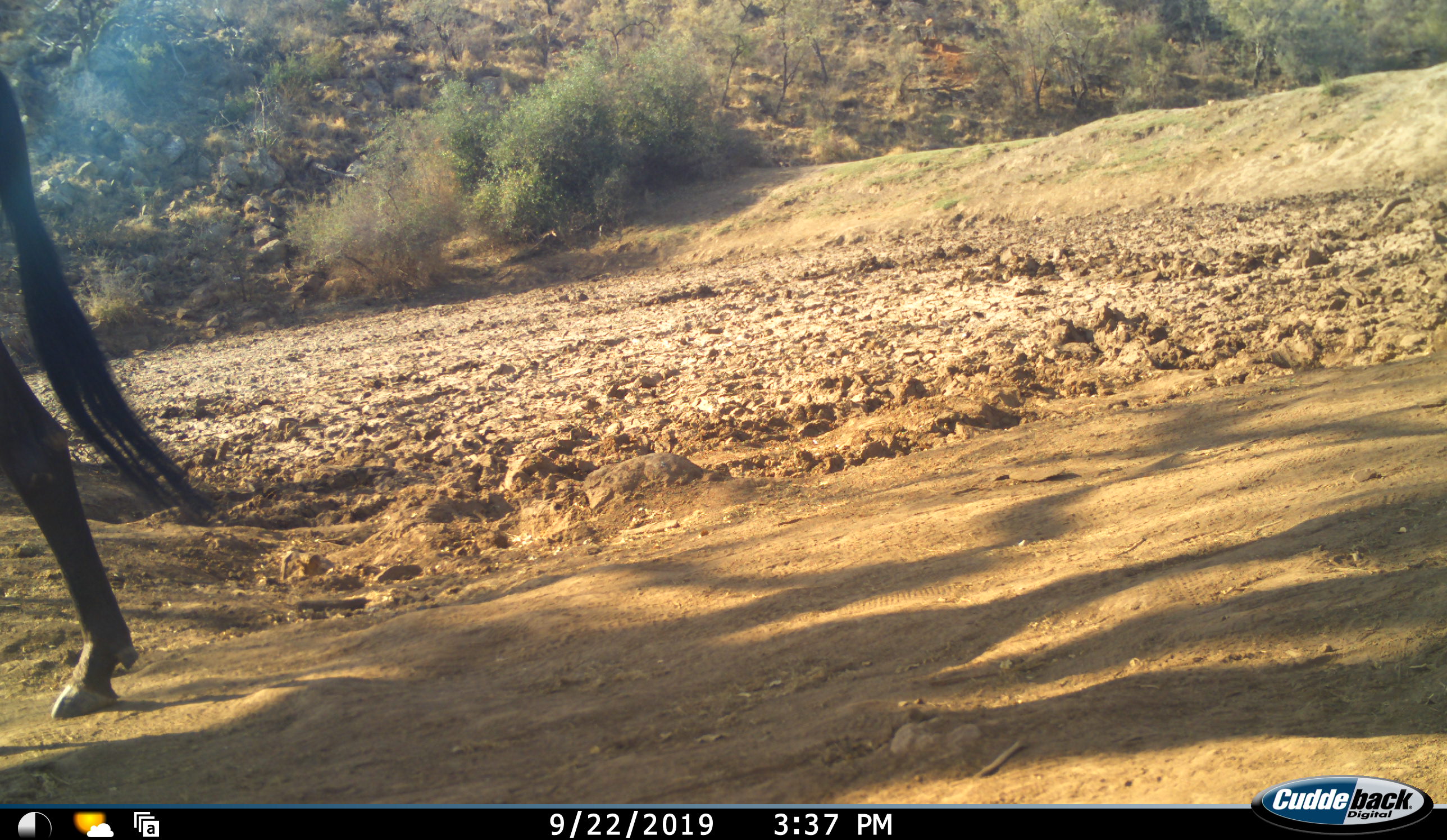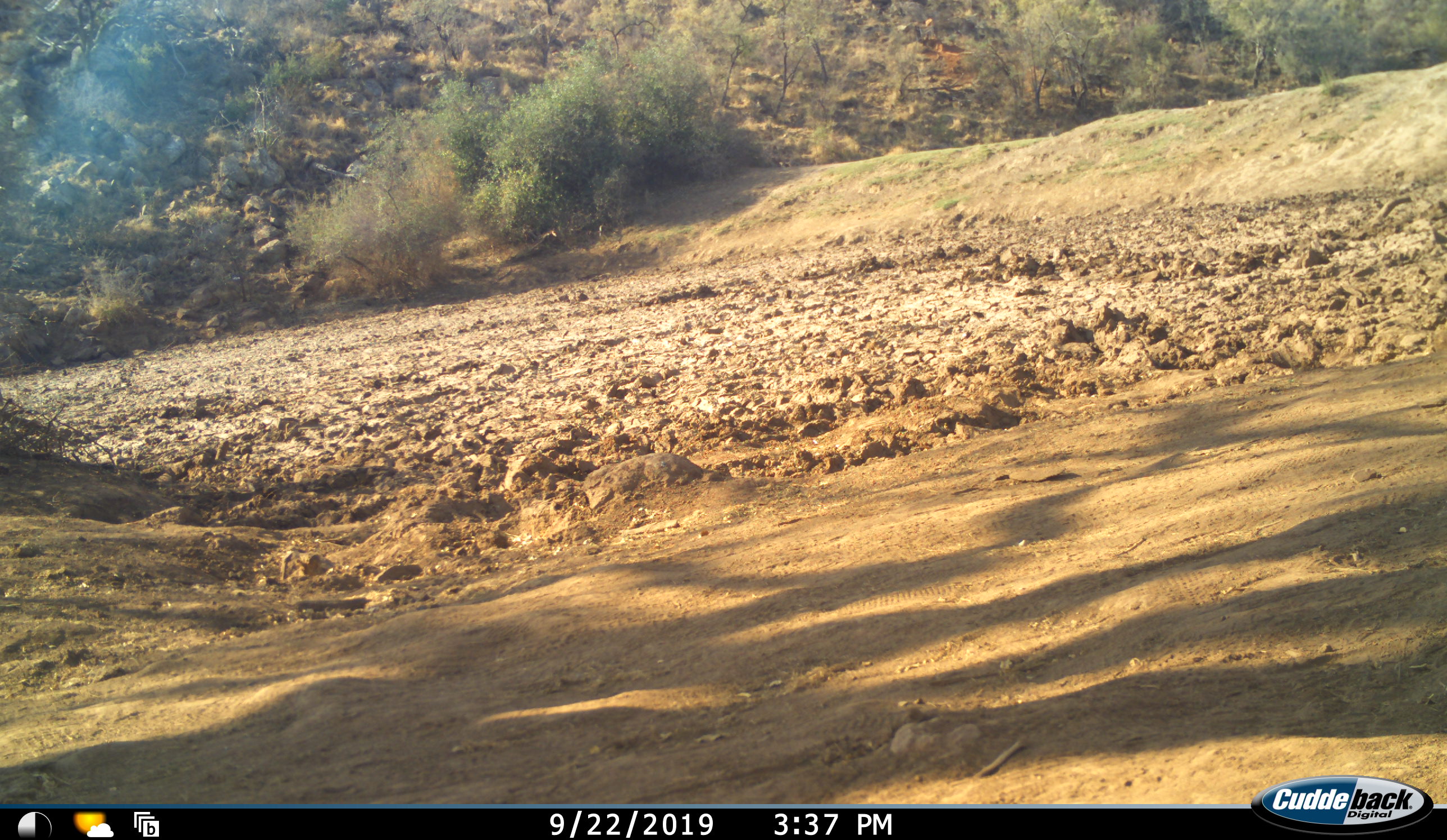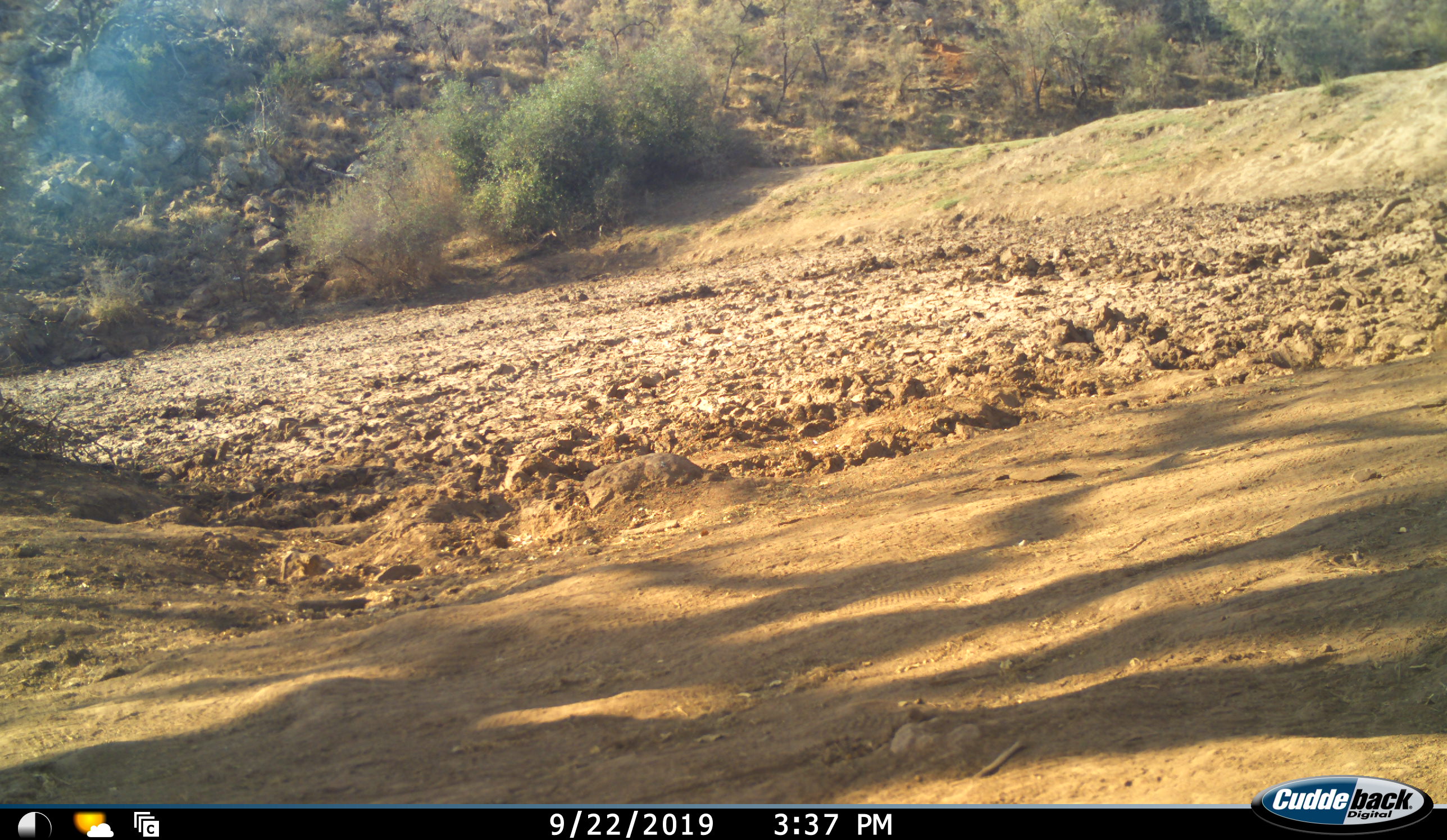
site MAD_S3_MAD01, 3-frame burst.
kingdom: Animalia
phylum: Chordata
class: Mammalia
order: Artiodactyla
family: Bovidae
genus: Connochaetes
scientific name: Connochaetes taurinus taurinus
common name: blue wildebeest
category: wildebeestblue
Wildebeestblue (blue wildebeest) (Connochaetes taurinus taurinus), count 1. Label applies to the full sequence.